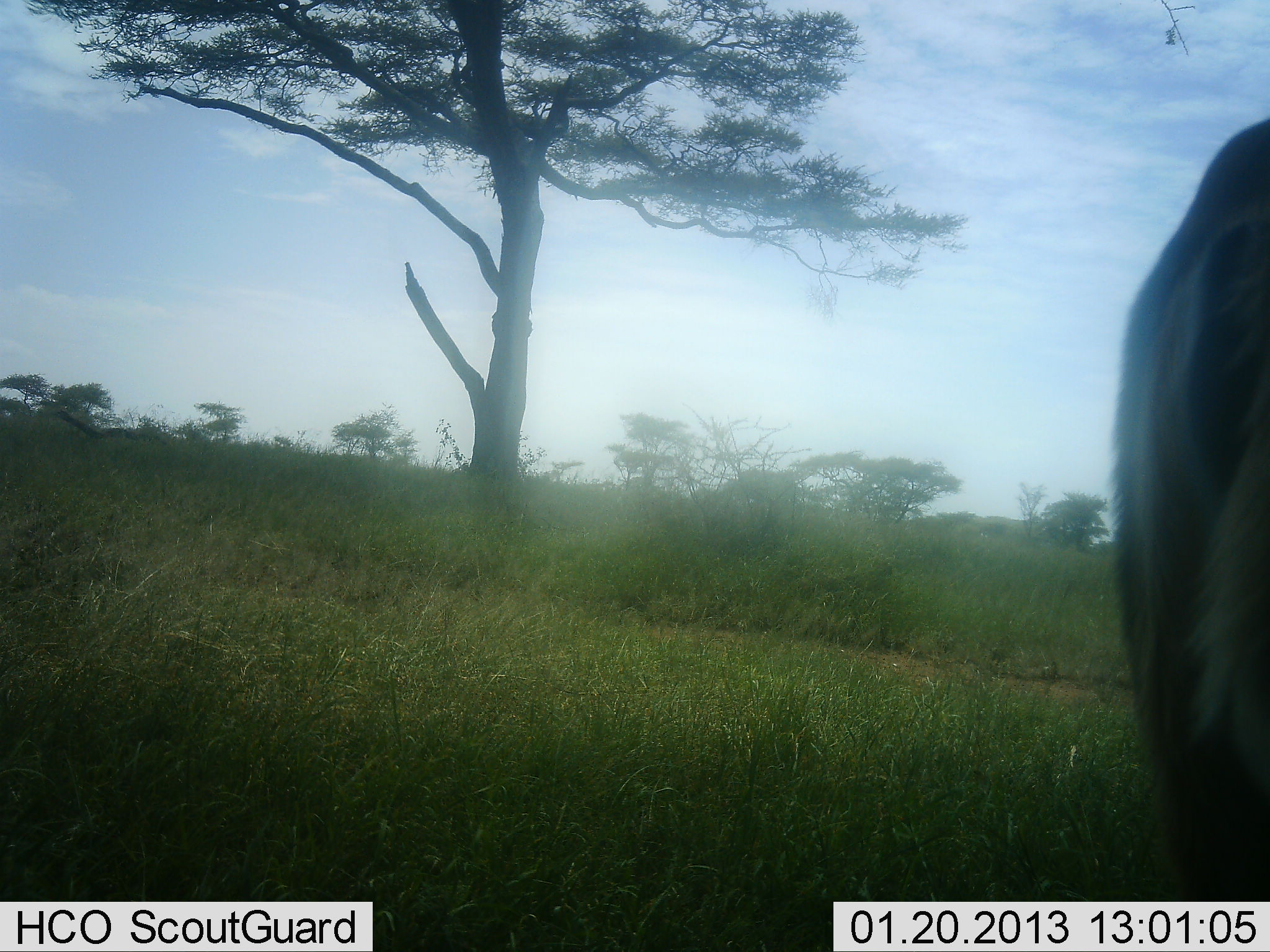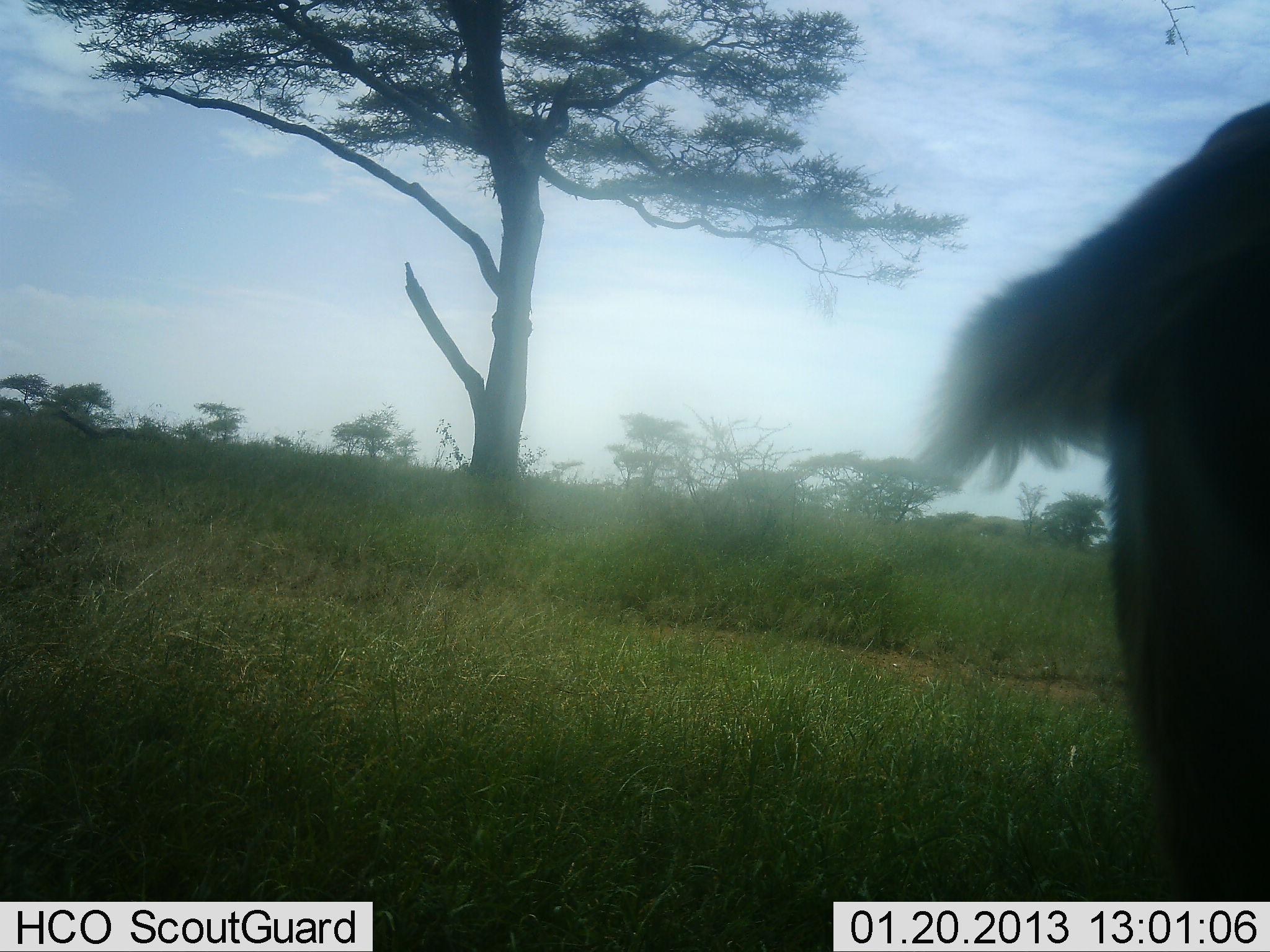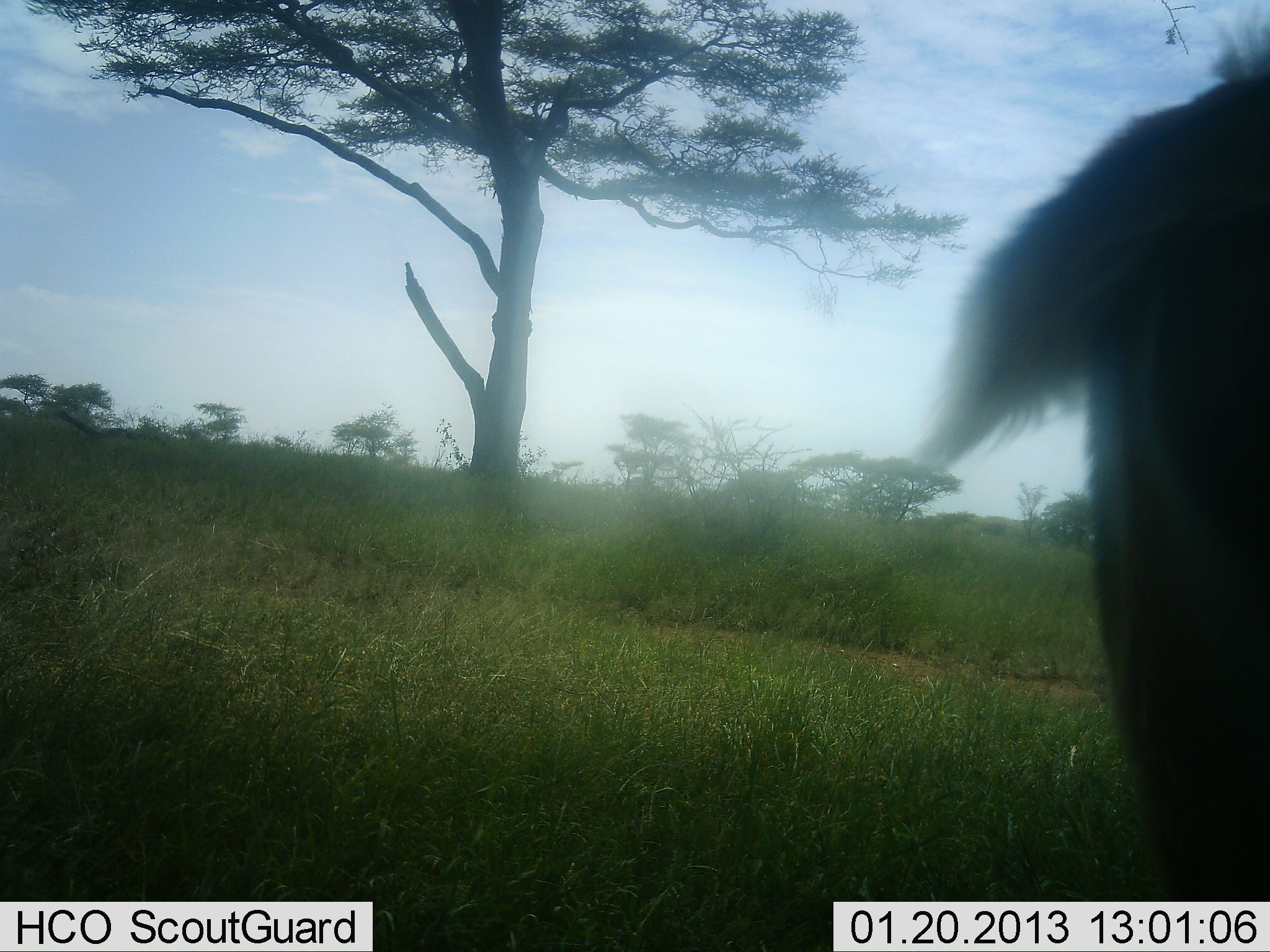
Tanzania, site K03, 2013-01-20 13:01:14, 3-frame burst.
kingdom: Animalia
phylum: Chordata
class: Mammalia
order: Artiodactyla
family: Bovidae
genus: Connochaetes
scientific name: Connochaetes taurinus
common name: blue wildebeest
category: wildebeest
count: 1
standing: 88%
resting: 0%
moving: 0%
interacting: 0%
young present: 0%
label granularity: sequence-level